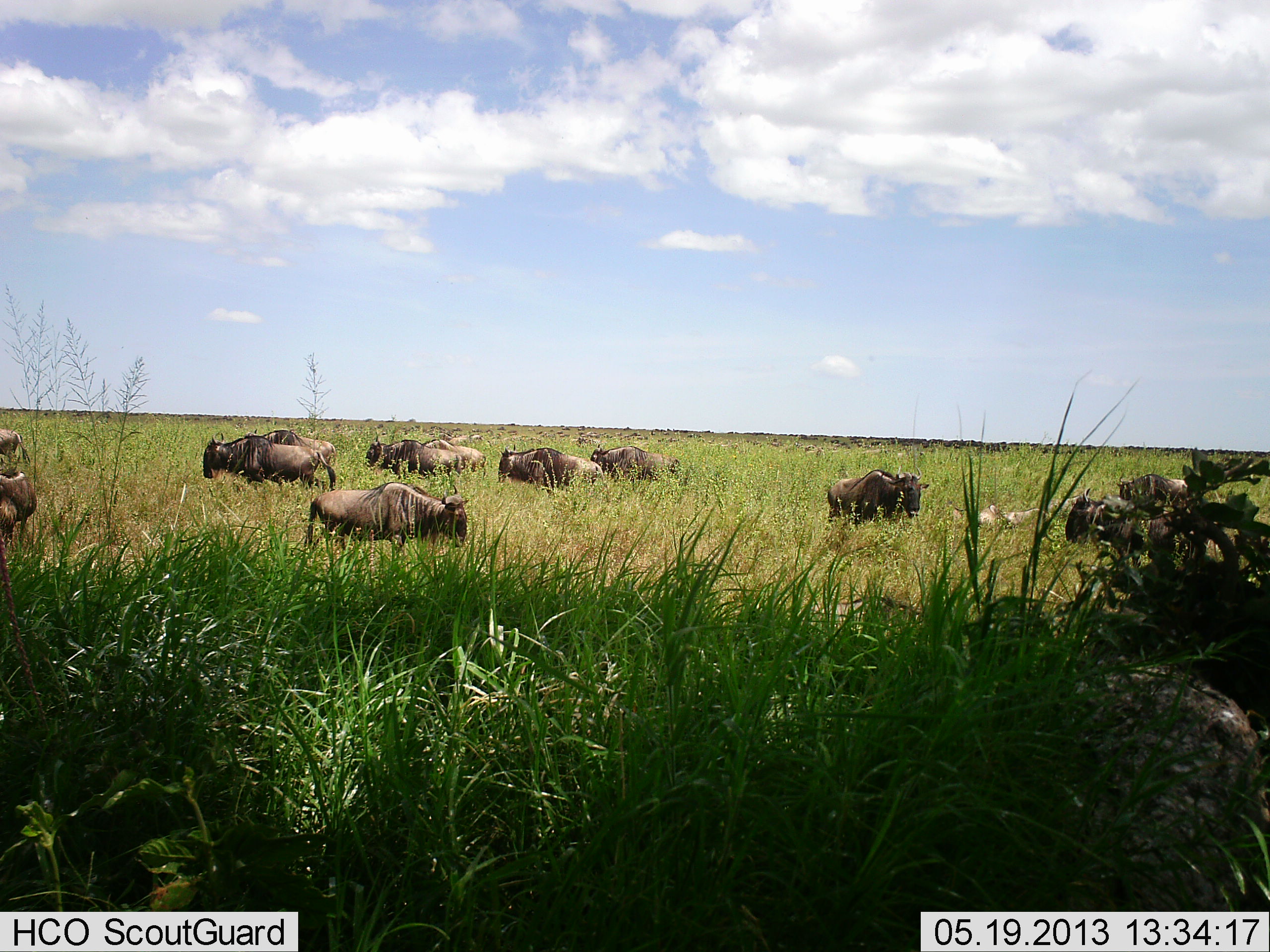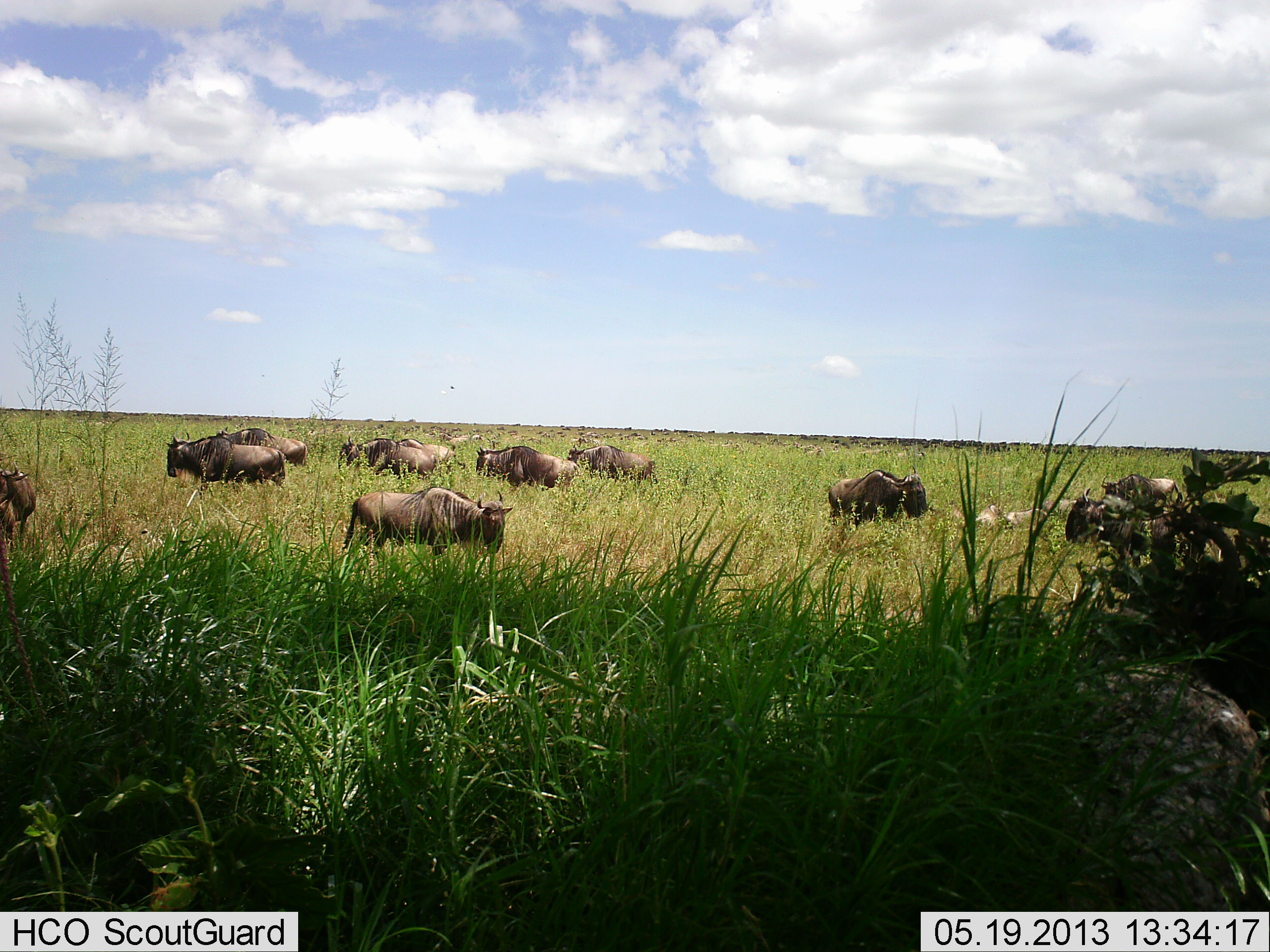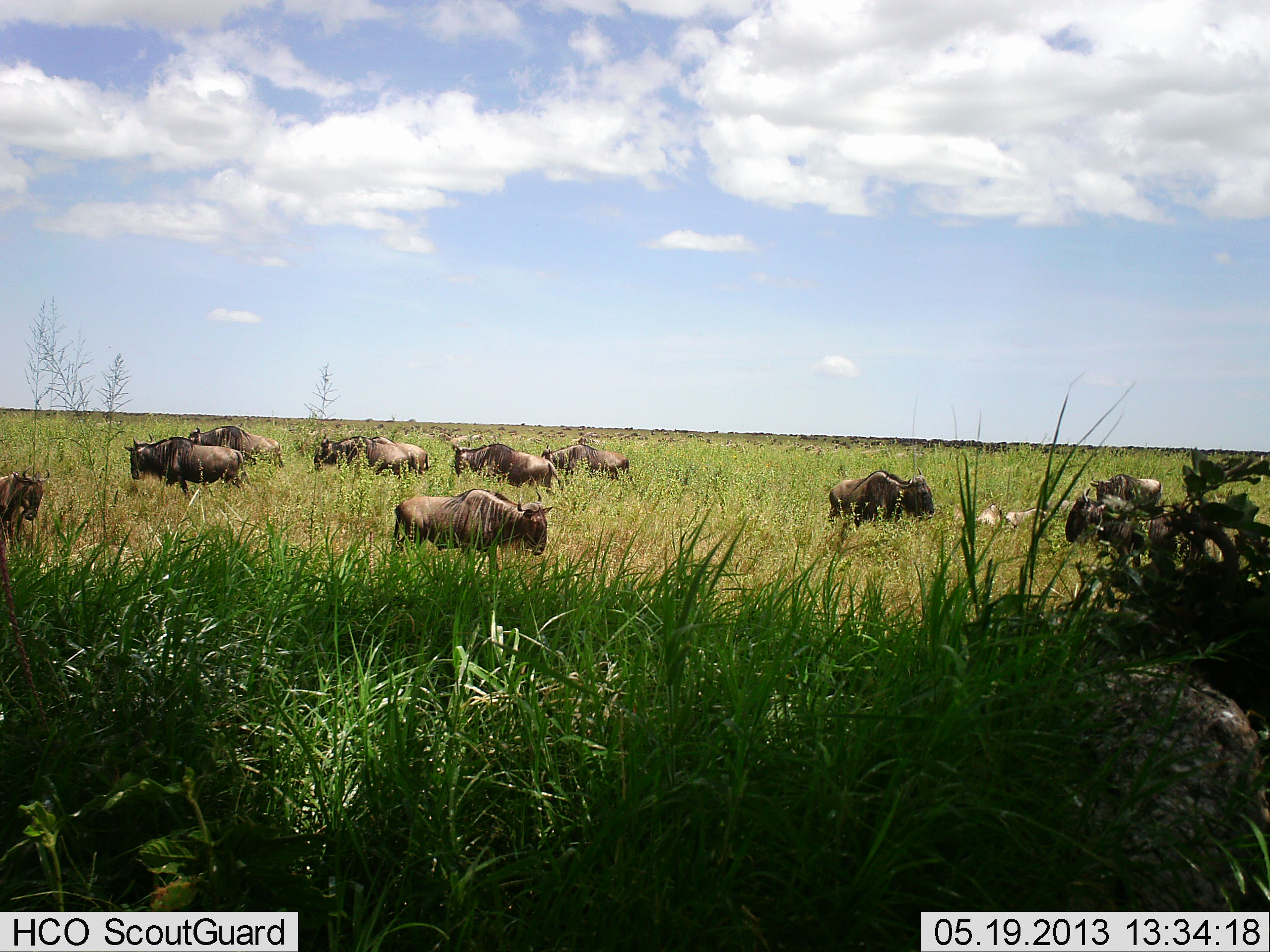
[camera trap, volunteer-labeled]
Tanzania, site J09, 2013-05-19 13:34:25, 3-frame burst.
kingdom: Animalia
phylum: Chordata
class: Mammalia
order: Artiodactyla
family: Bovidae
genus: Connochaetes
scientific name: Connochaetes taurinus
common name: blue wildebeest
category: wildebeest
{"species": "wildebeest (blue wildebeest) (Connochaetes taurinus)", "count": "11-50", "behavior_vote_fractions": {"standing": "48%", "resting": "22%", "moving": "78%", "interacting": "9%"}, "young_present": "0%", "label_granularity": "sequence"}